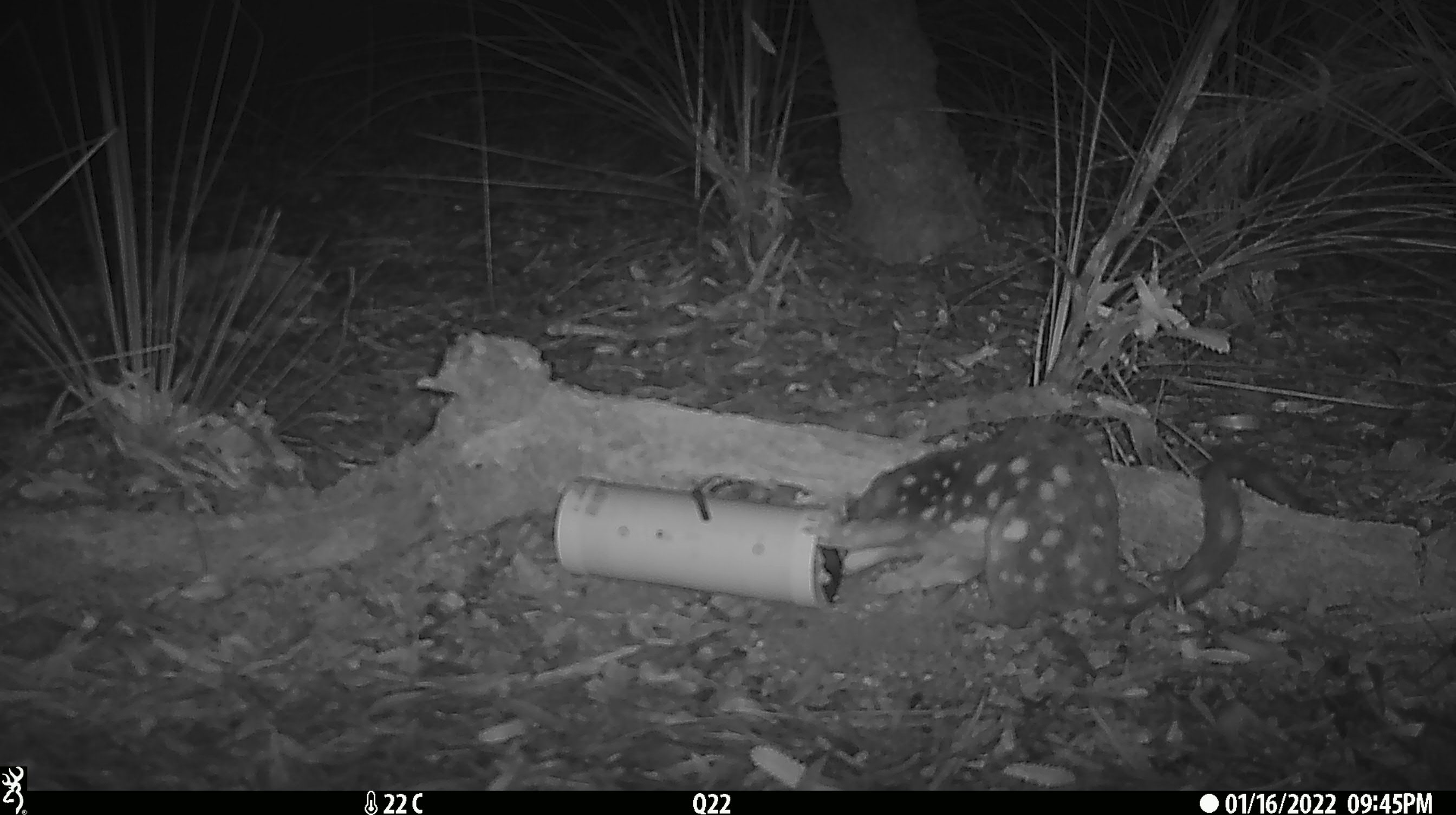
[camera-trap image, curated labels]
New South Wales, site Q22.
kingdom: Animalia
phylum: Chordata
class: Mammalia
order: Dasyuromorphia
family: Dasyuridae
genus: Dasyurus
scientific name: Dasyurus maculatus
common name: spotted-tailed quoll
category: quoll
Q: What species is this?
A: Quoll (spotted-tailed quoll) (Dasyurus maculatus).